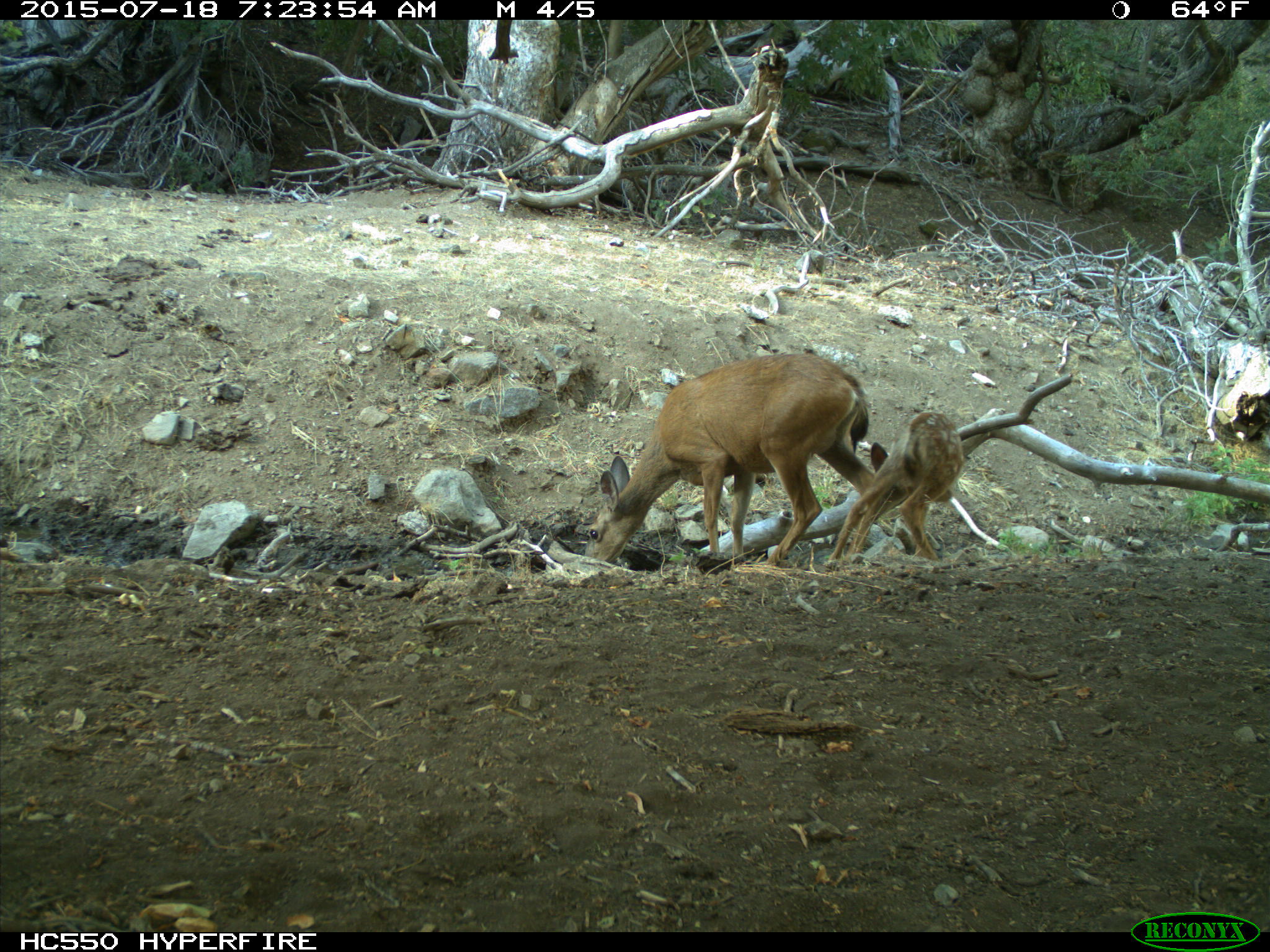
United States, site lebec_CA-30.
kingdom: Animalia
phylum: Chordata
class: Mammalia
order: Artiodactyla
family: Cervidae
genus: Odocoileus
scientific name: Odocoileus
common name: deer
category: unidentified deer